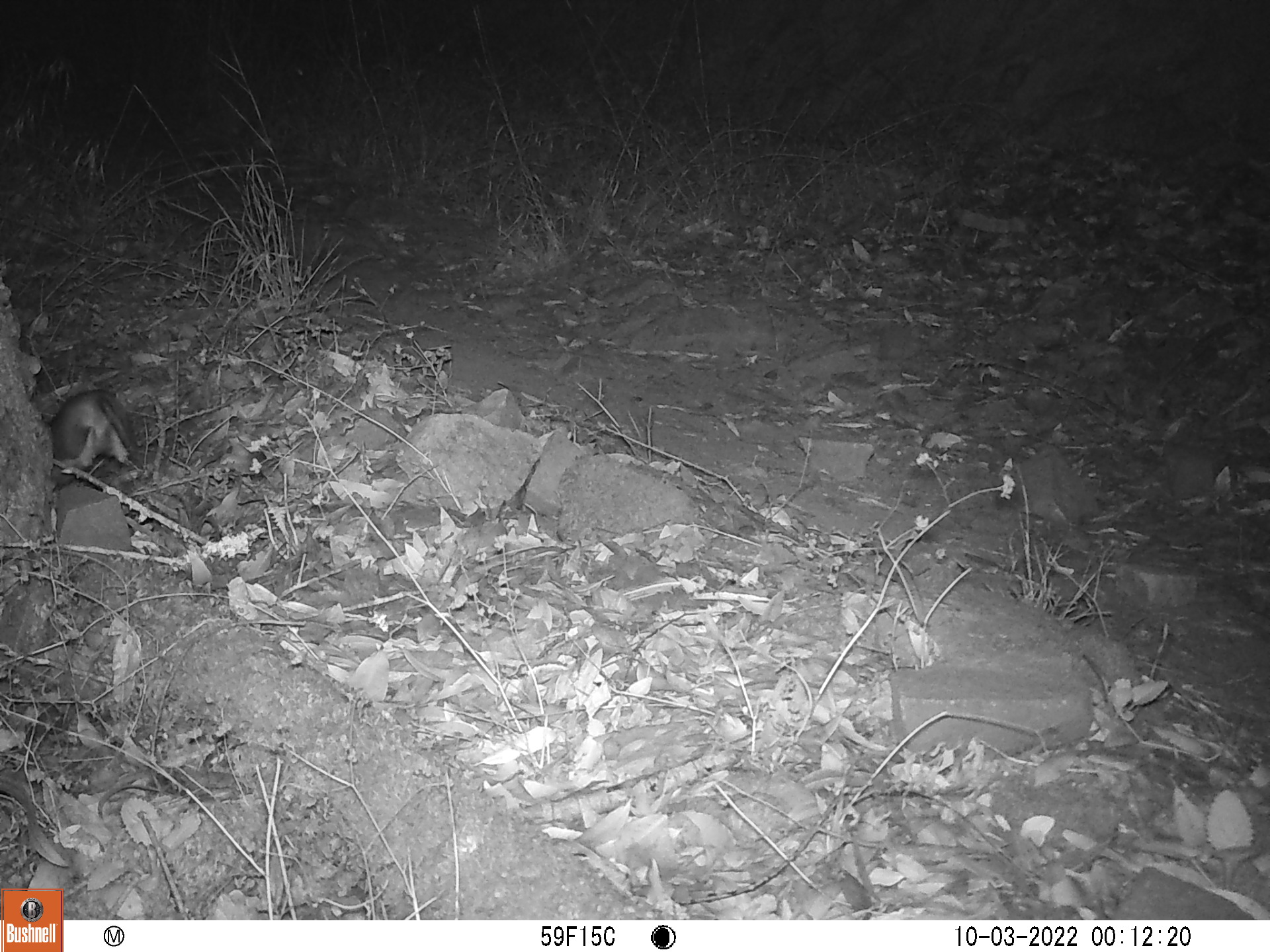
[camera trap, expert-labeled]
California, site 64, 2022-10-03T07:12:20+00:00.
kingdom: Animalia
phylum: Chordata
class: Mammalia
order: Rodentia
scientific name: Rodentia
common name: mouse or rat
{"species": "mouse or rat (Rodentia)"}